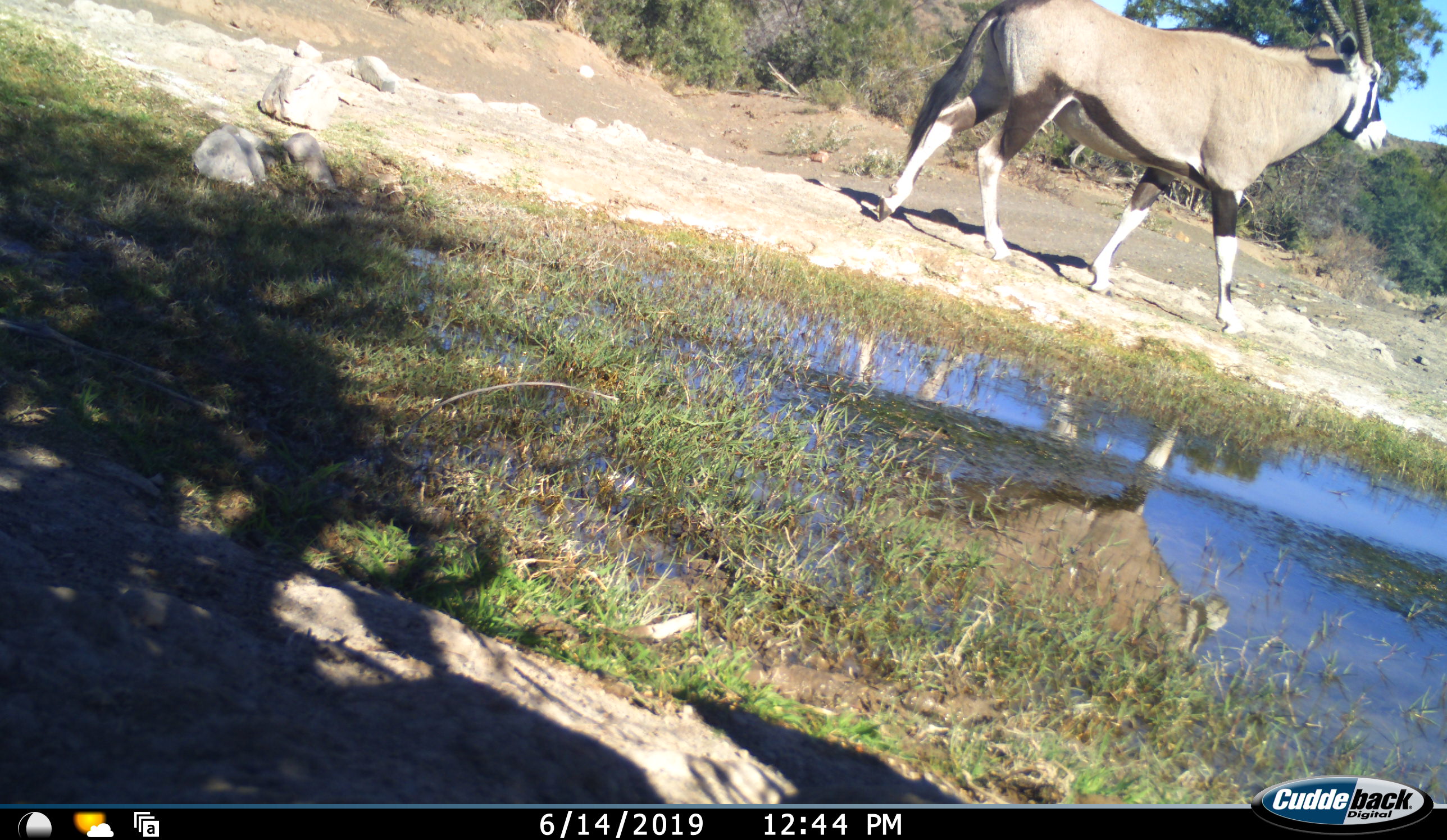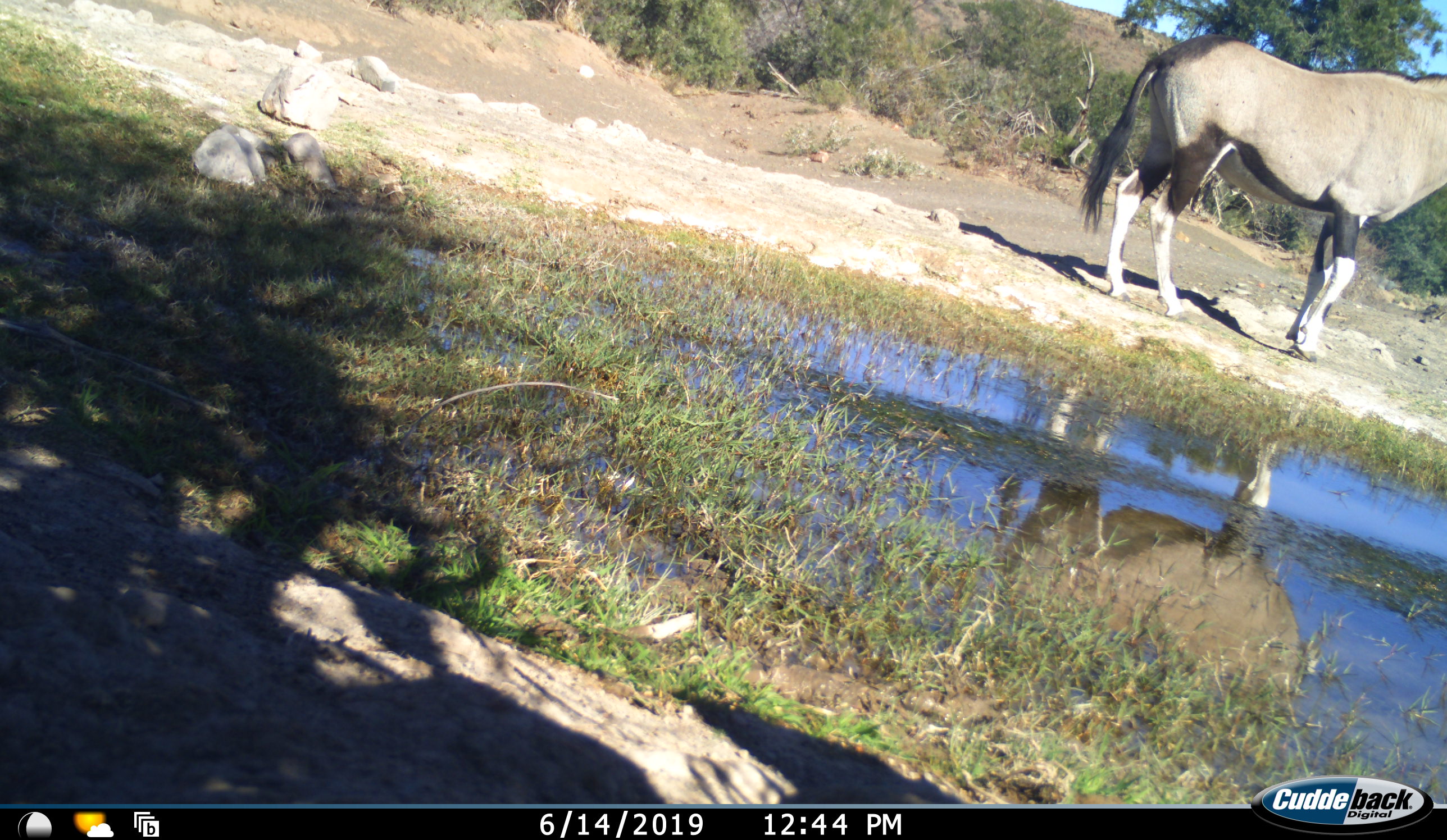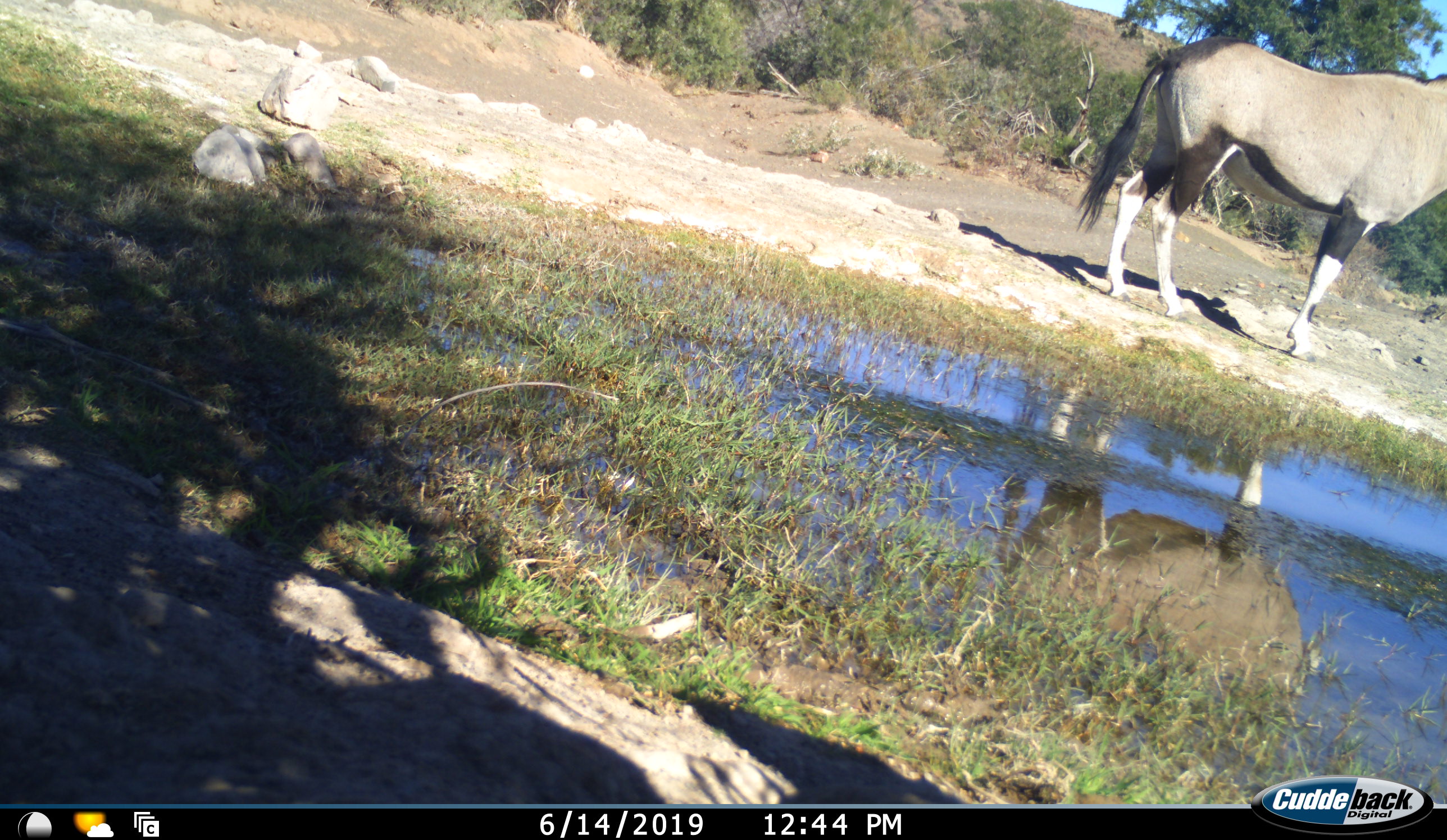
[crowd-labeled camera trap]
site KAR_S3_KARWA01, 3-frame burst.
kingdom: Animalia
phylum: Chordata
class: Mammalia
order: Artiodactyla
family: Bovidae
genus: Oryx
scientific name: Oryx gazella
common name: gemsbok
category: oryx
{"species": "oryx (gemsbok) (Oryx gazella)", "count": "1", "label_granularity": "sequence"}